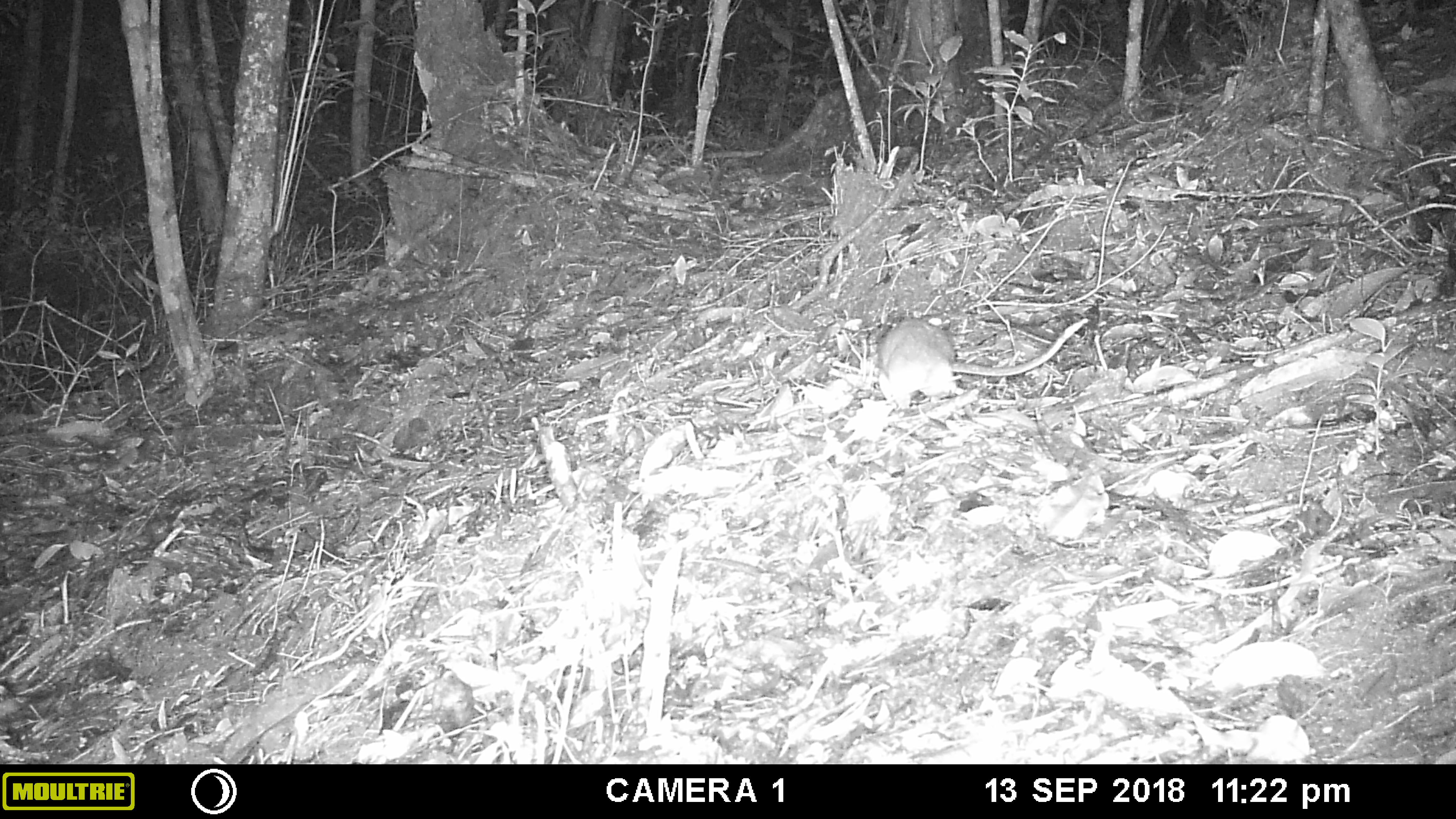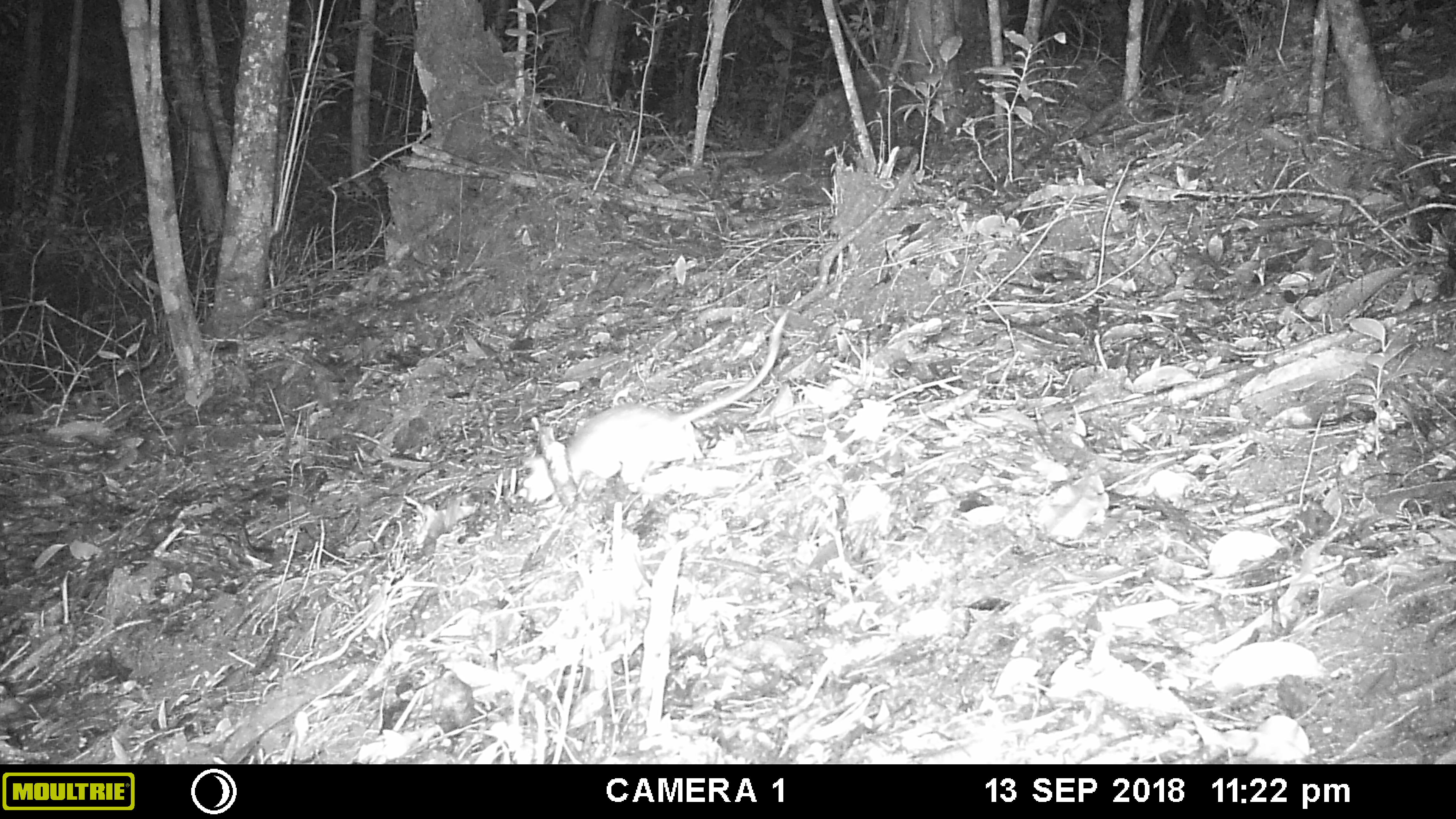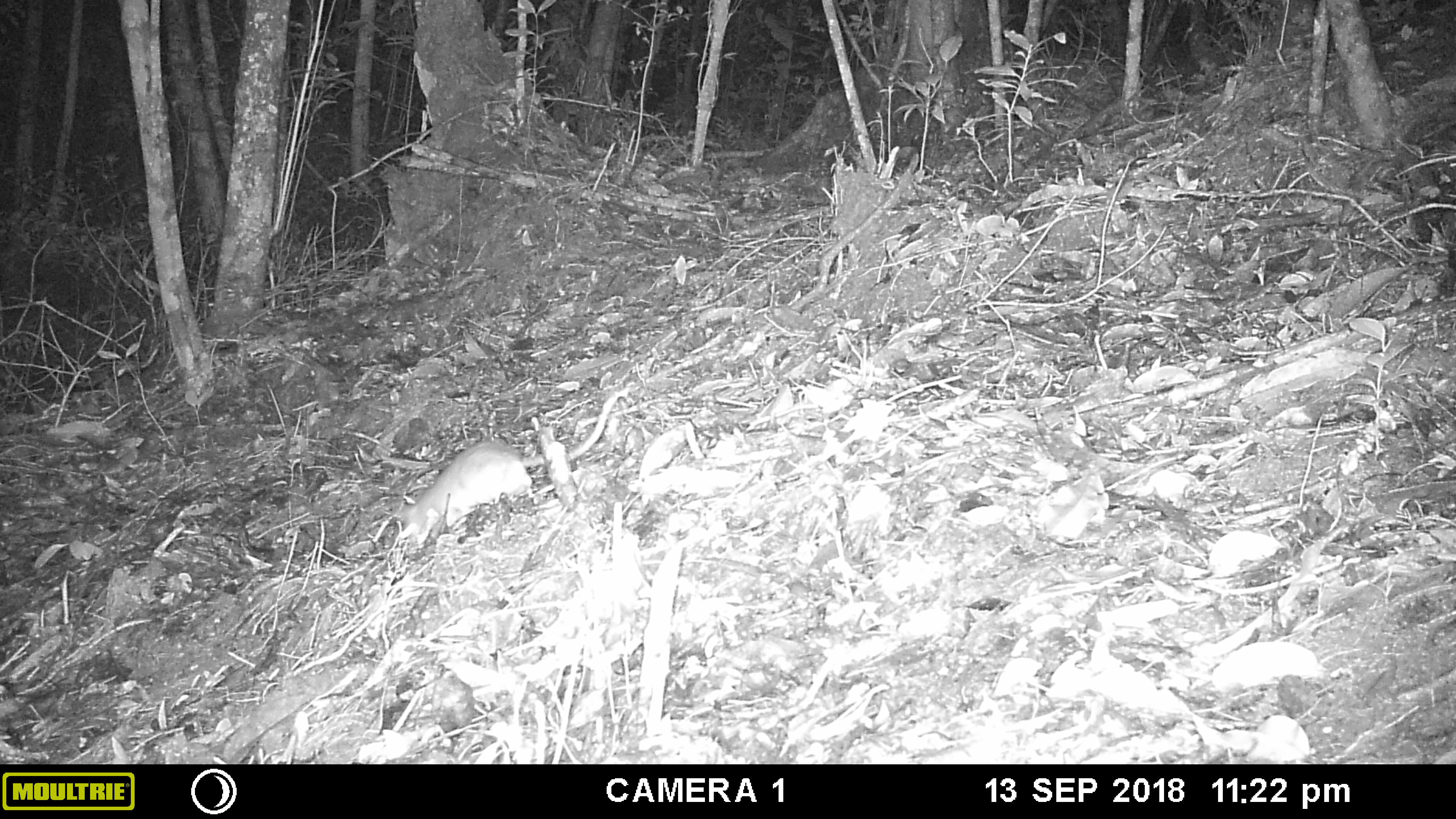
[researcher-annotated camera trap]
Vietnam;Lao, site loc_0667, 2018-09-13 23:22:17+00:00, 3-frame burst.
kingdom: Animalia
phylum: Chordata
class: Mammalia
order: Rodentia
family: Muridae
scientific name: Muridae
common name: old-world mice and rats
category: unidentified murid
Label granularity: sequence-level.